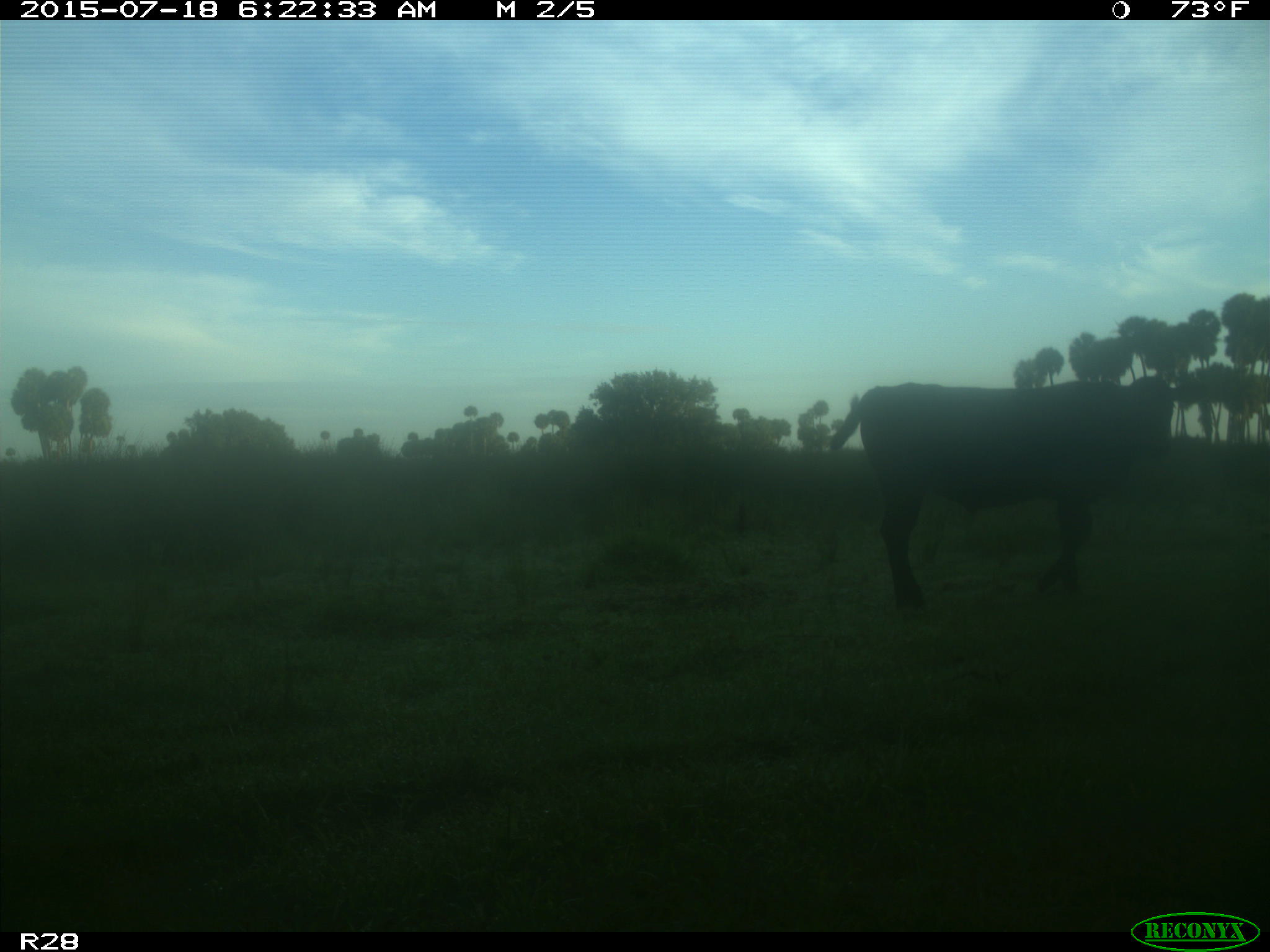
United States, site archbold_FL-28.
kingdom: Animalia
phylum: Chordata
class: Mammalia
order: Artiodactyla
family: Bovidae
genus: Bos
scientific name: Bos taurus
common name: domestic cow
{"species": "Bos taurus (domestic cow)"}